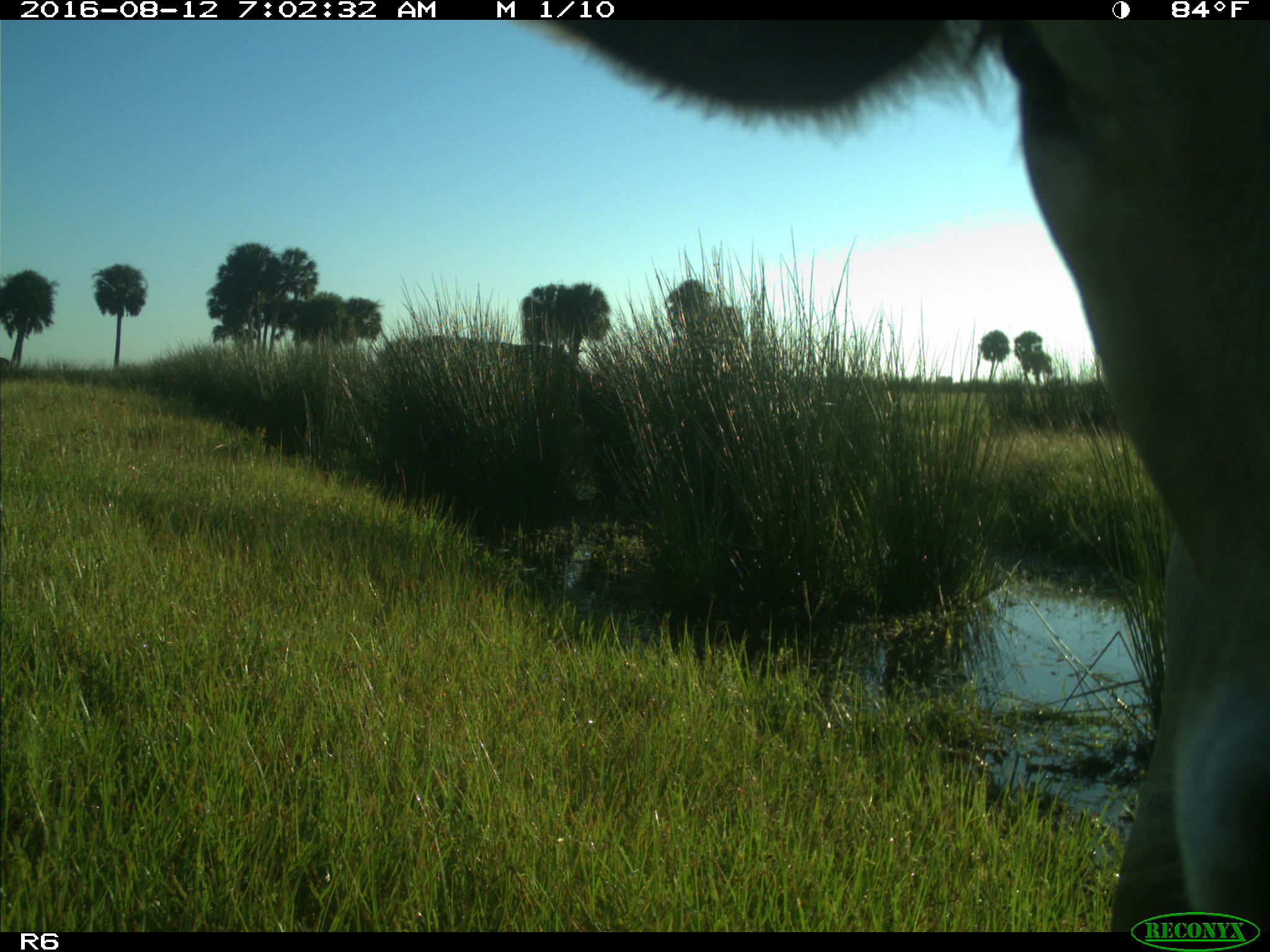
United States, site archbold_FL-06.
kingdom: Animalia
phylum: Chordata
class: Mammalia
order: Artiodactyla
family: Bovidae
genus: Bos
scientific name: Bos taurus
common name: domestic cow